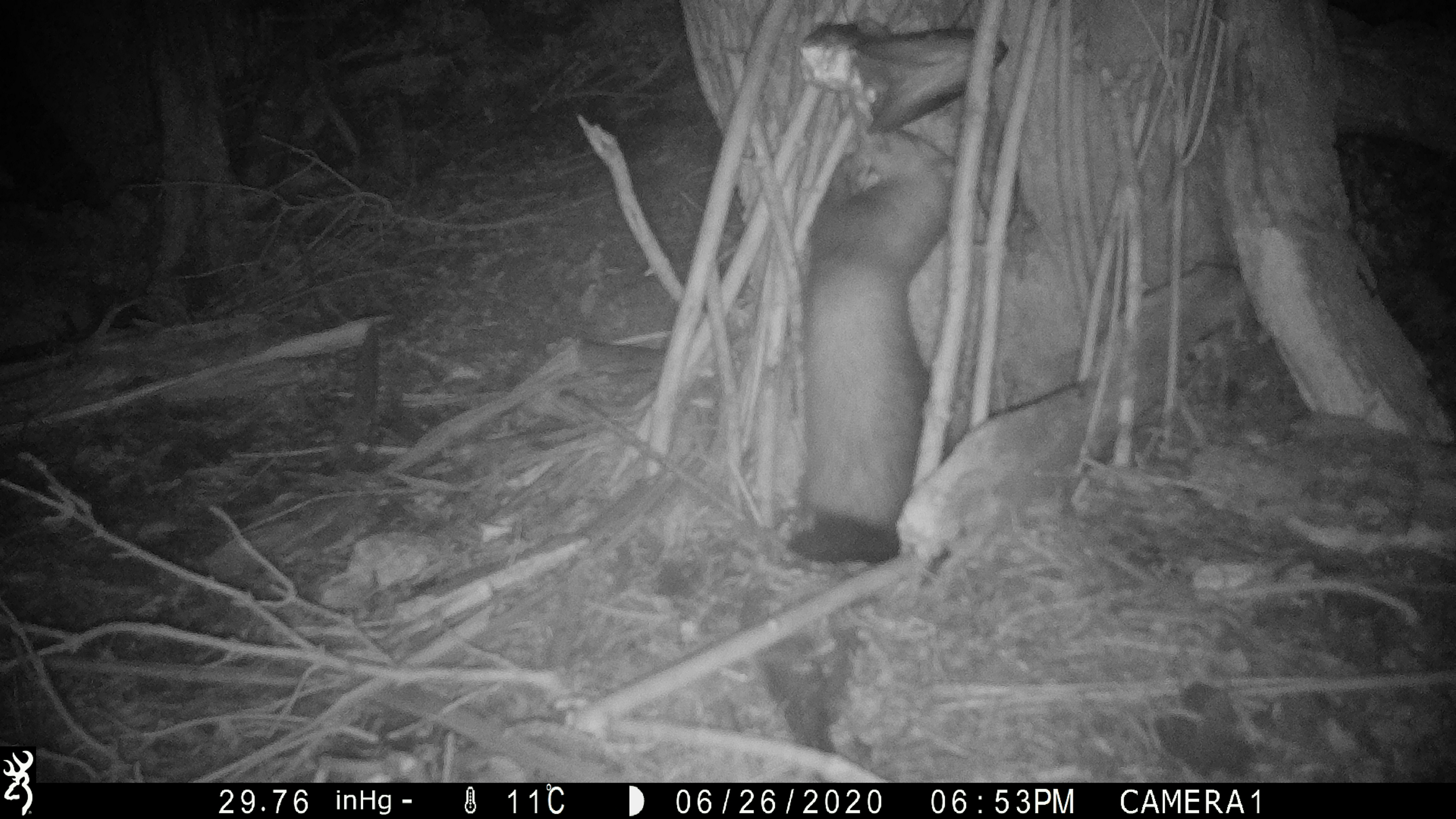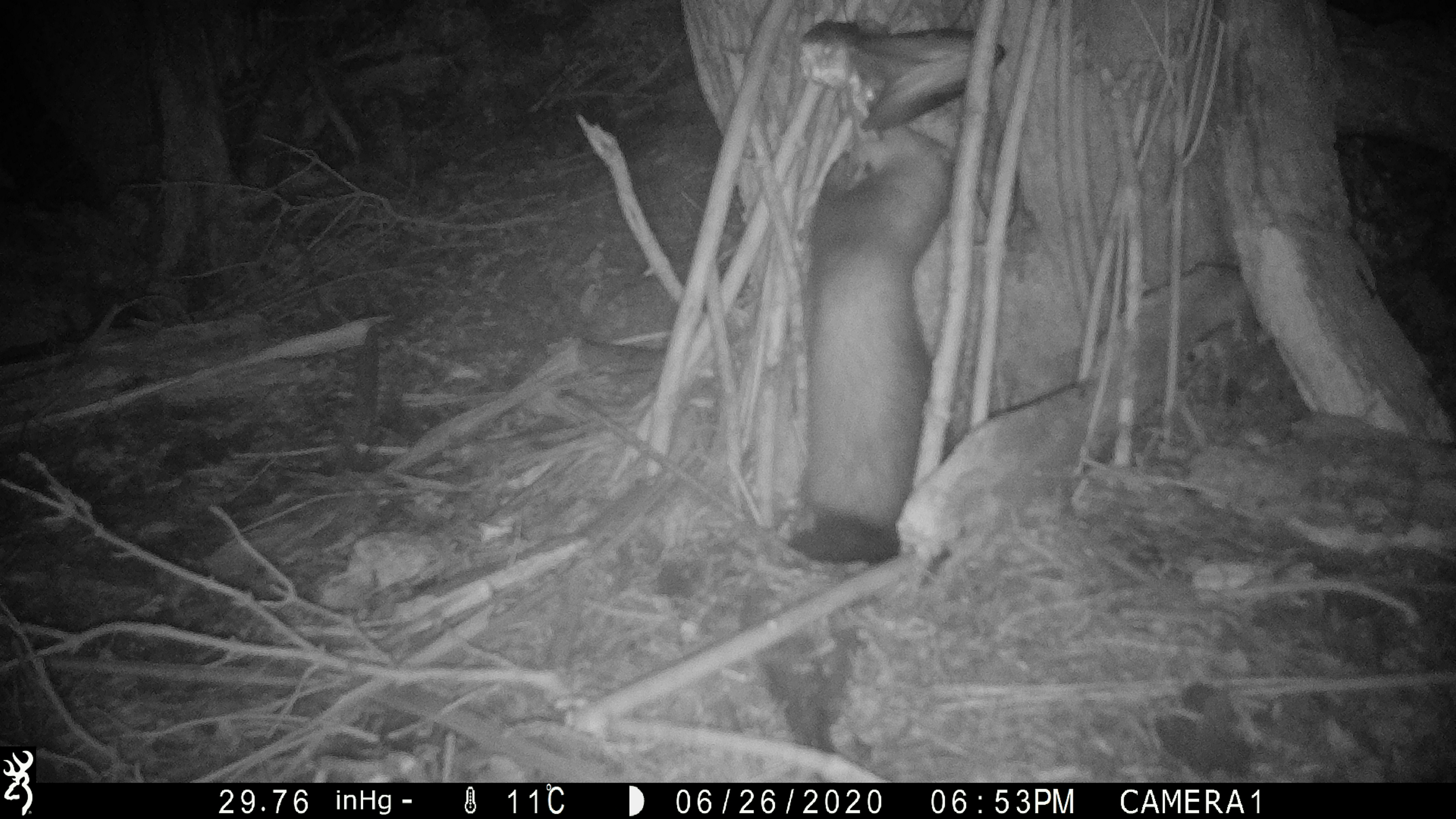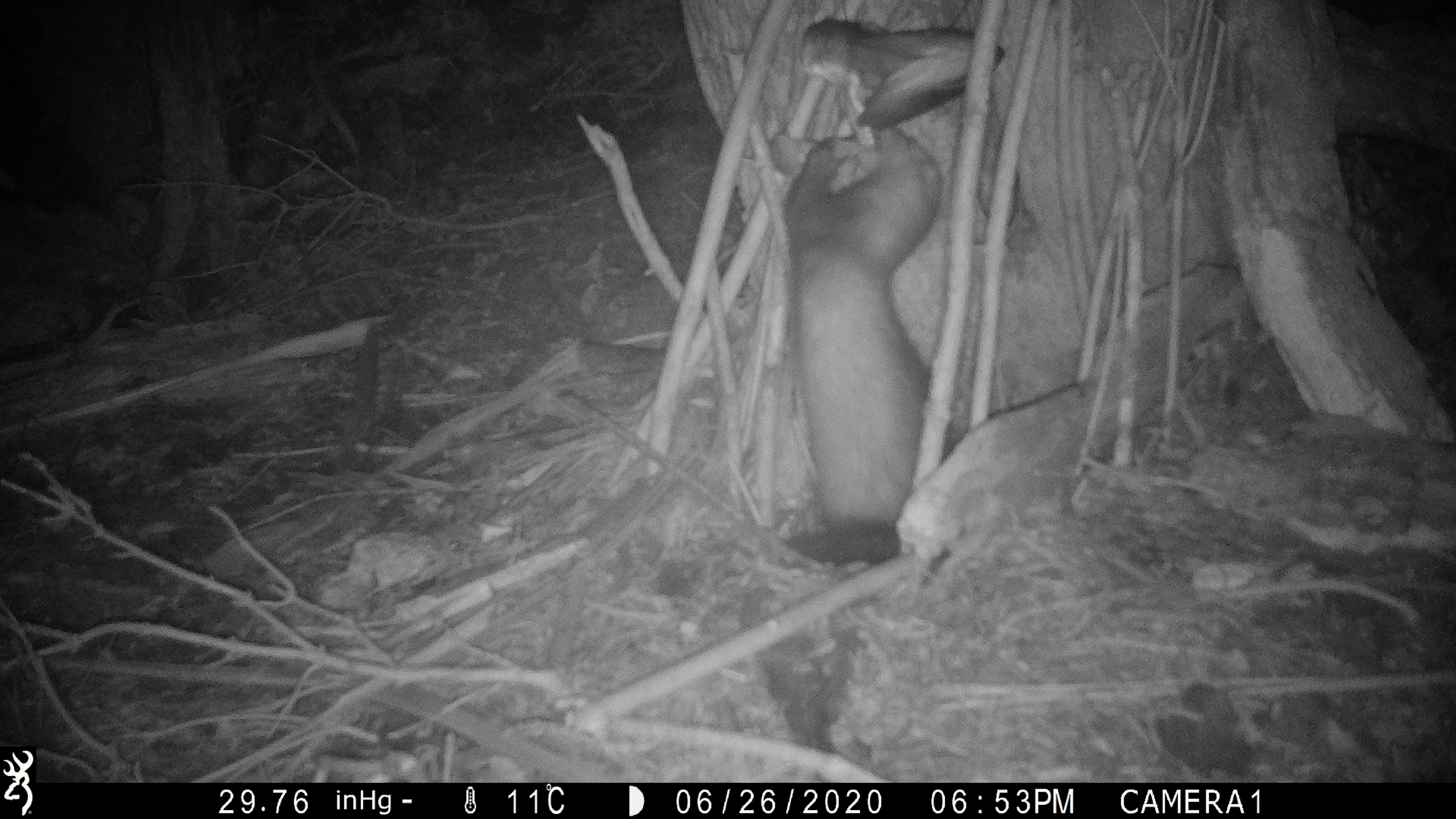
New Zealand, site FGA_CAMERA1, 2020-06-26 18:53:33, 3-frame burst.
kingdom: Animalia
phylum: Chordata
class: Mammalia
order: Carnivora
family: Mustelidae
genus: Mustela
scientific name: Mustela furo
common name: ferret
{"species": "ferret (Mustela furo)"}